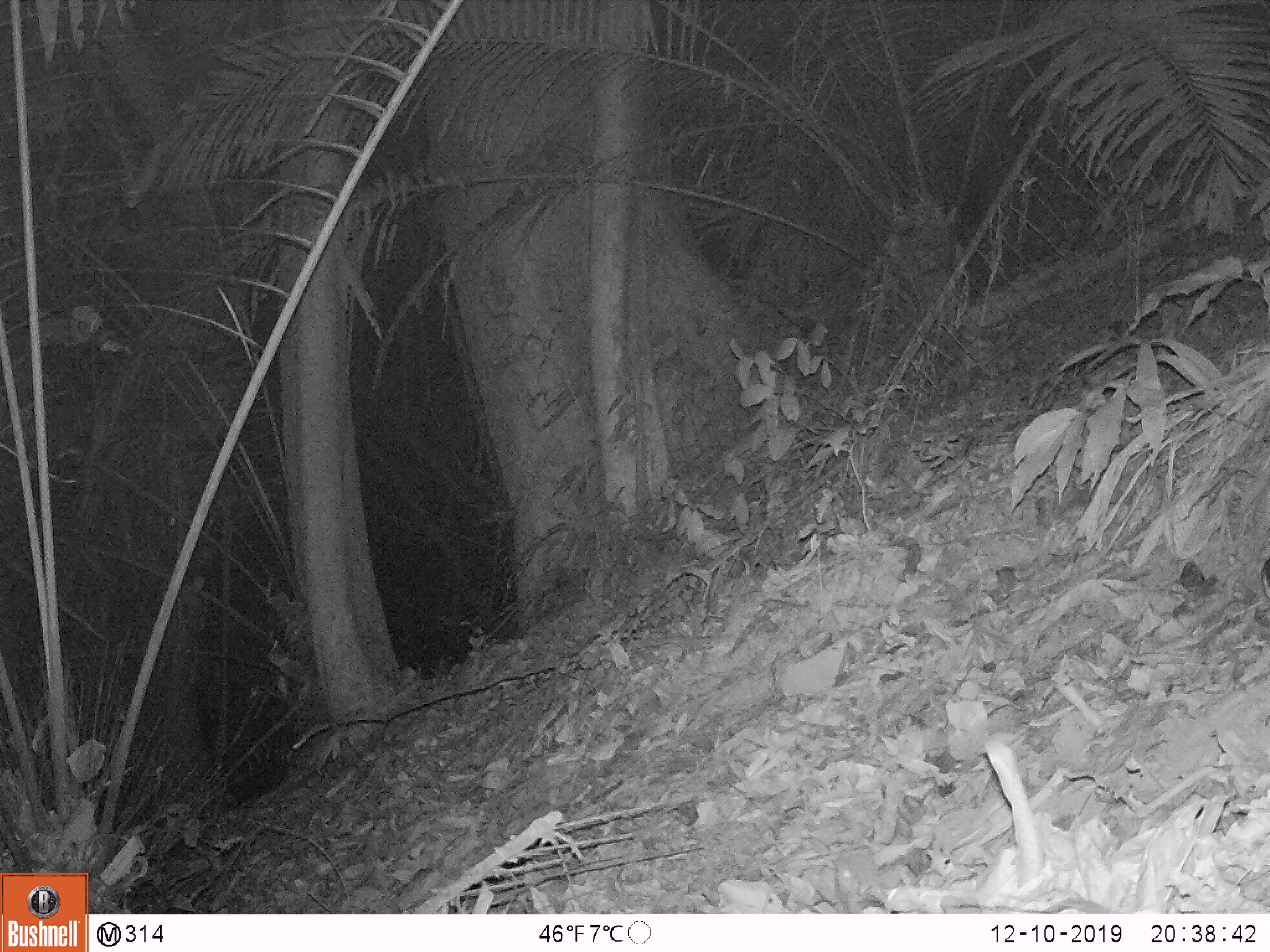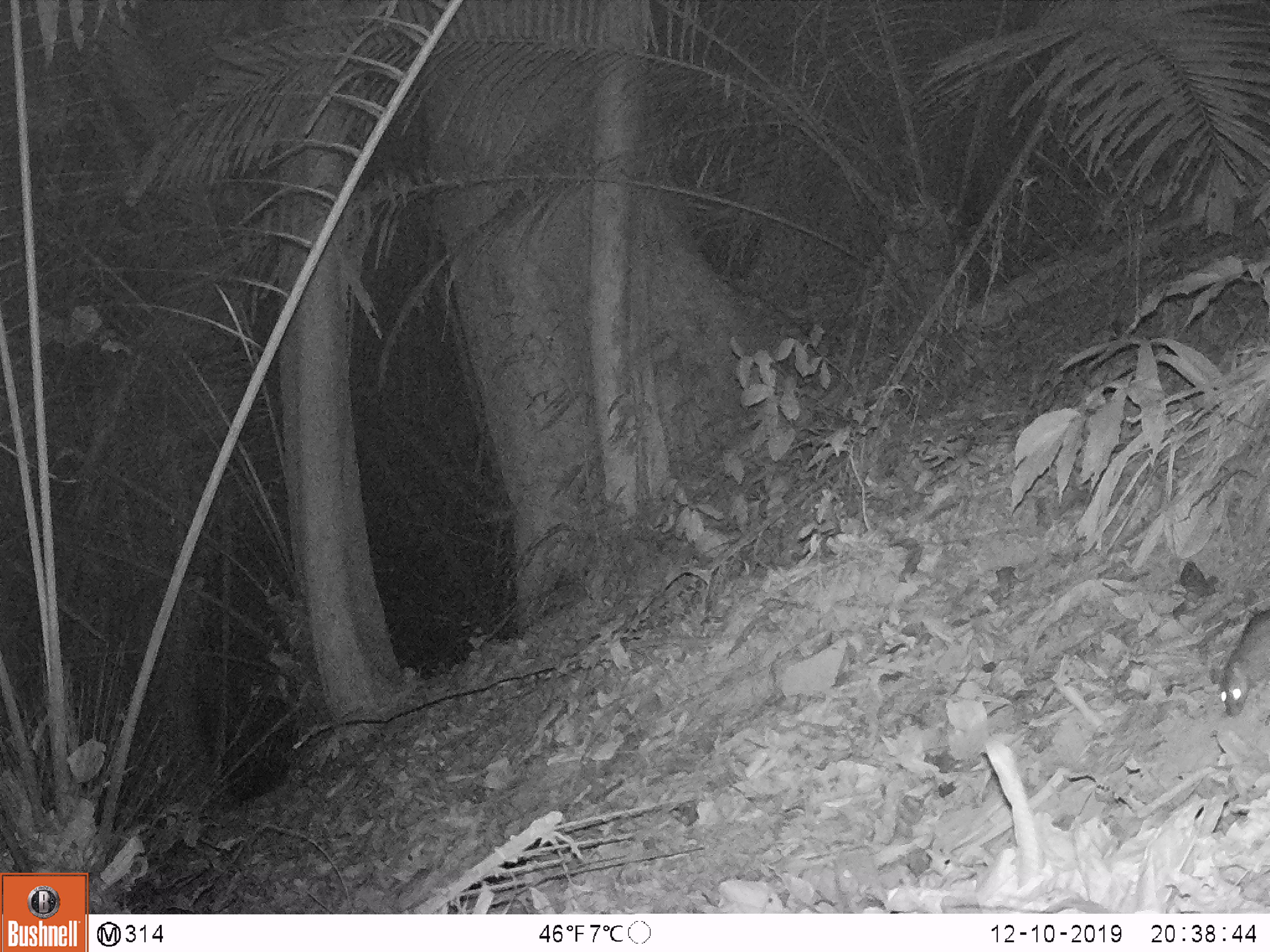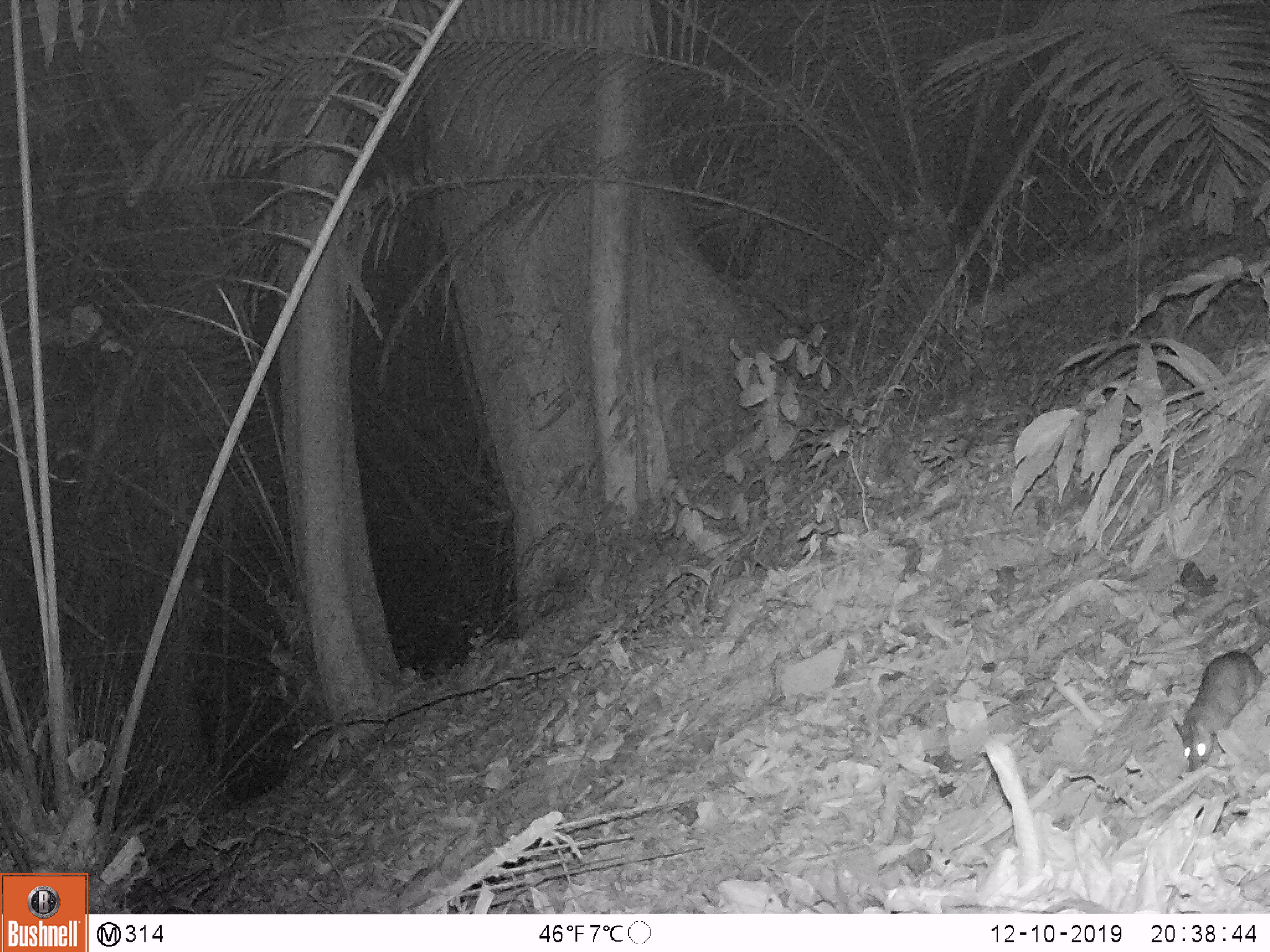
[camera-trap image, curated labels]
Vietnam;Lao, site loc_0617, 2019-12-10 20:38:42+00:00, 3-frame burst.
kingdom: Animalia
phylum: Chordata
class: Mammalia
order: Rodentia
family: Muridae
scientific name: Muridae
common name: old-world mice and rats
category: unidentified murid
Unidentified murid (old-world mice and rats) (Muridae). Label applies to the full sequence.